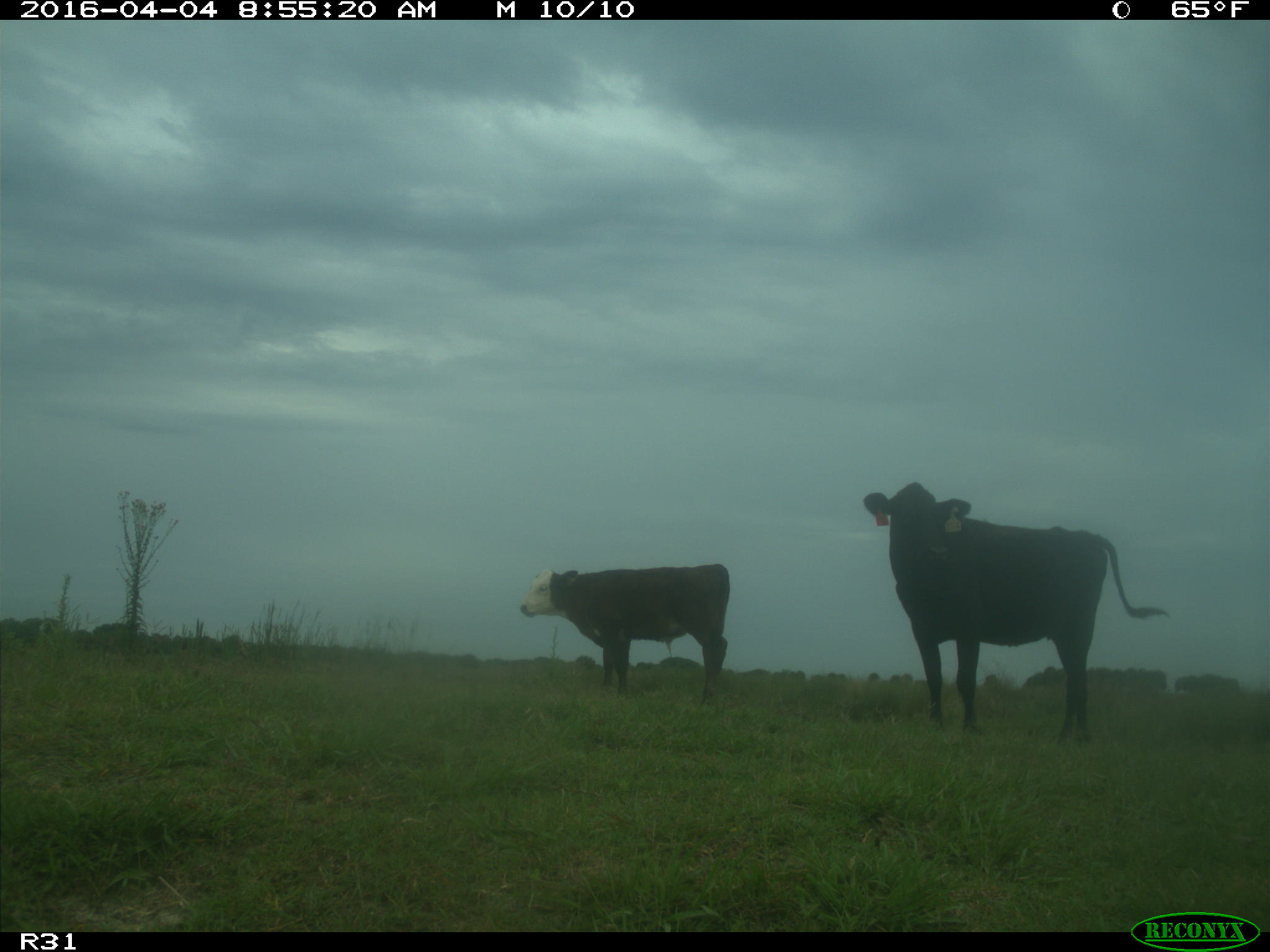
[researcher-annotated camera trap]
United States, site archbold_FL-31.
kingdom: Animalia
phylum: Chordata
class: Mammalia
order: Artiodactyla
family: Bovidae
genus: Bos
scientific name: Bos taurus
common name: domestic cow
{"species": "Bos taurus (domestic cow)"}